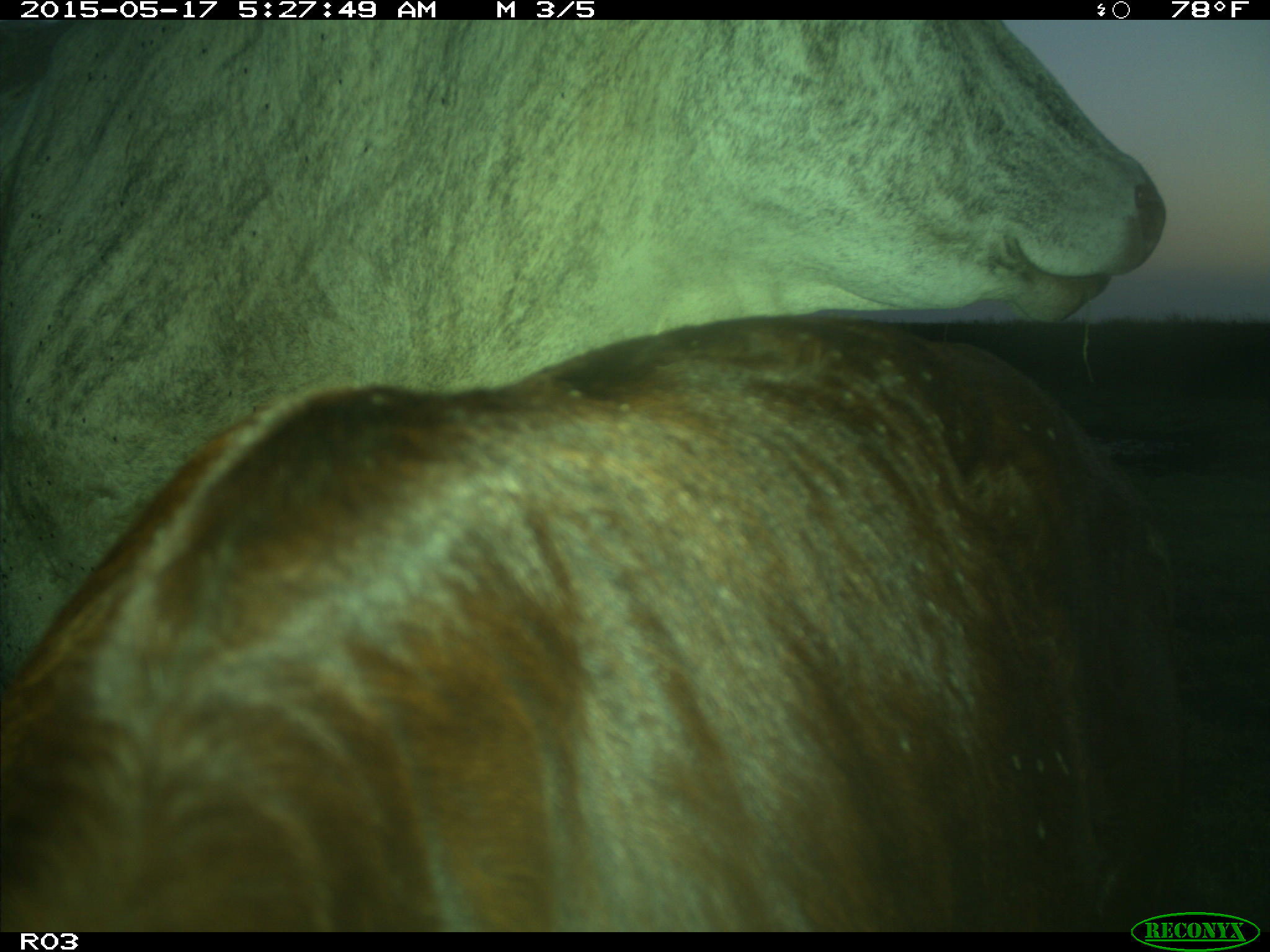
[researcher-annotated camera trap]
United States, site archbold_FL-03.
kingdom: Animalia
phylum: Chordata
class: Mammalia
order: Artiodactyla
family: Bovidae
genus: Bos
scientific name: Bos taurus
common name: domestic cow